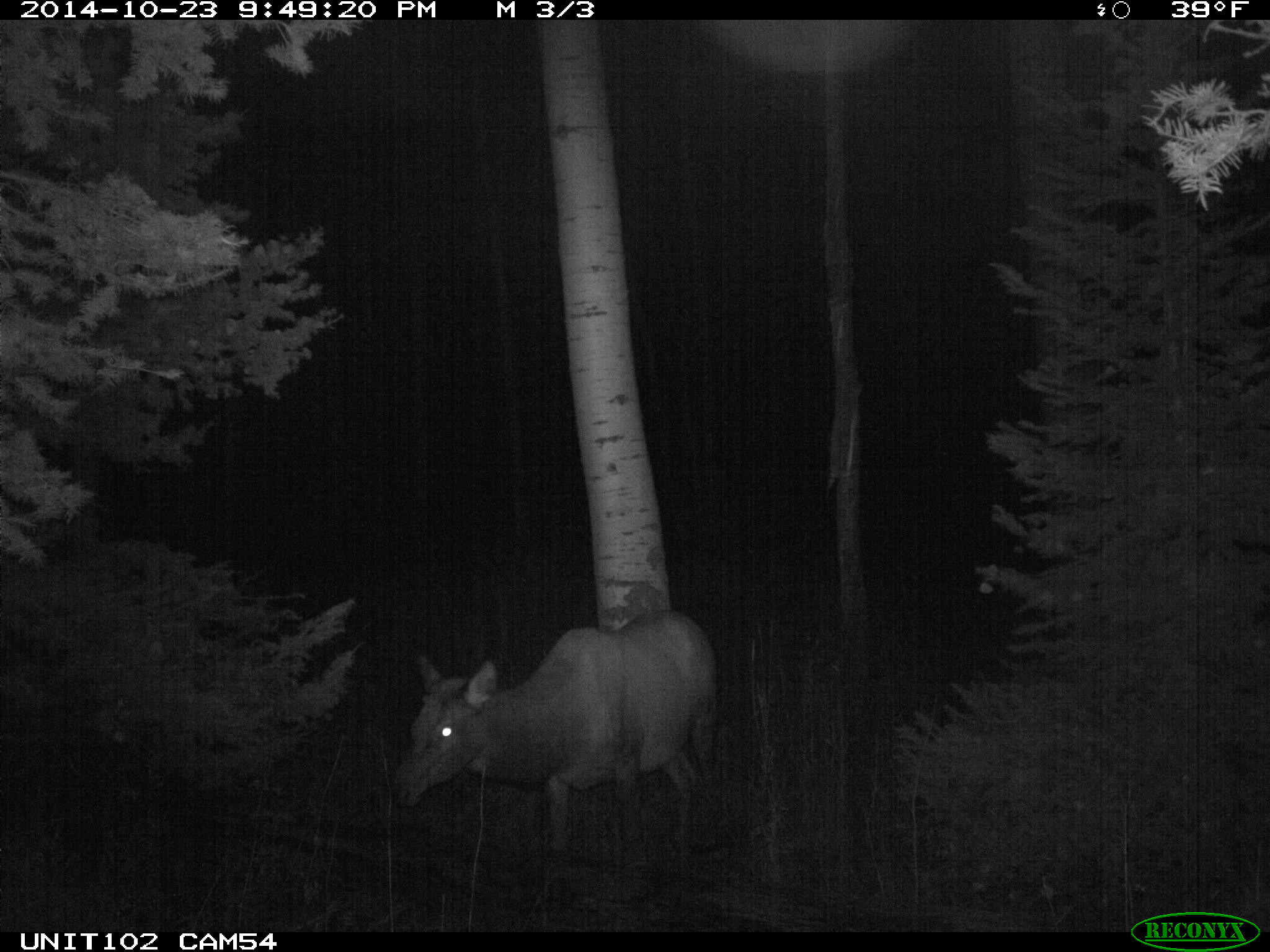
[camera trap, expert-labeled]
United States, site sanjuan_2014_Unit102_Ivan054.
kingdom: Animalia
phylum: Chordata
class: Mammalia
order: Artiodactyla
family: Cervidae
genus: Cervus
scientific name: Cervus elaphus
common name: red deer